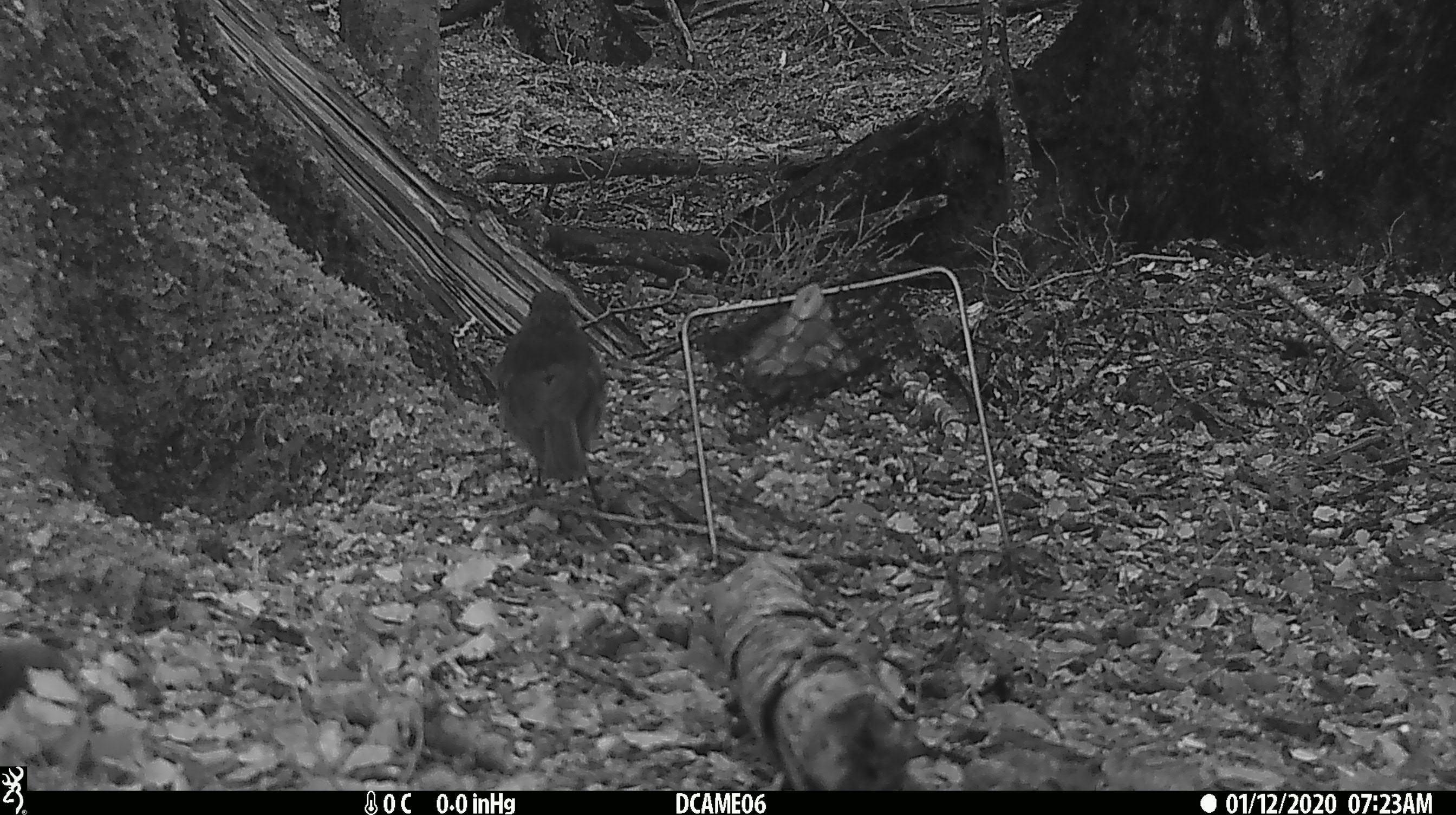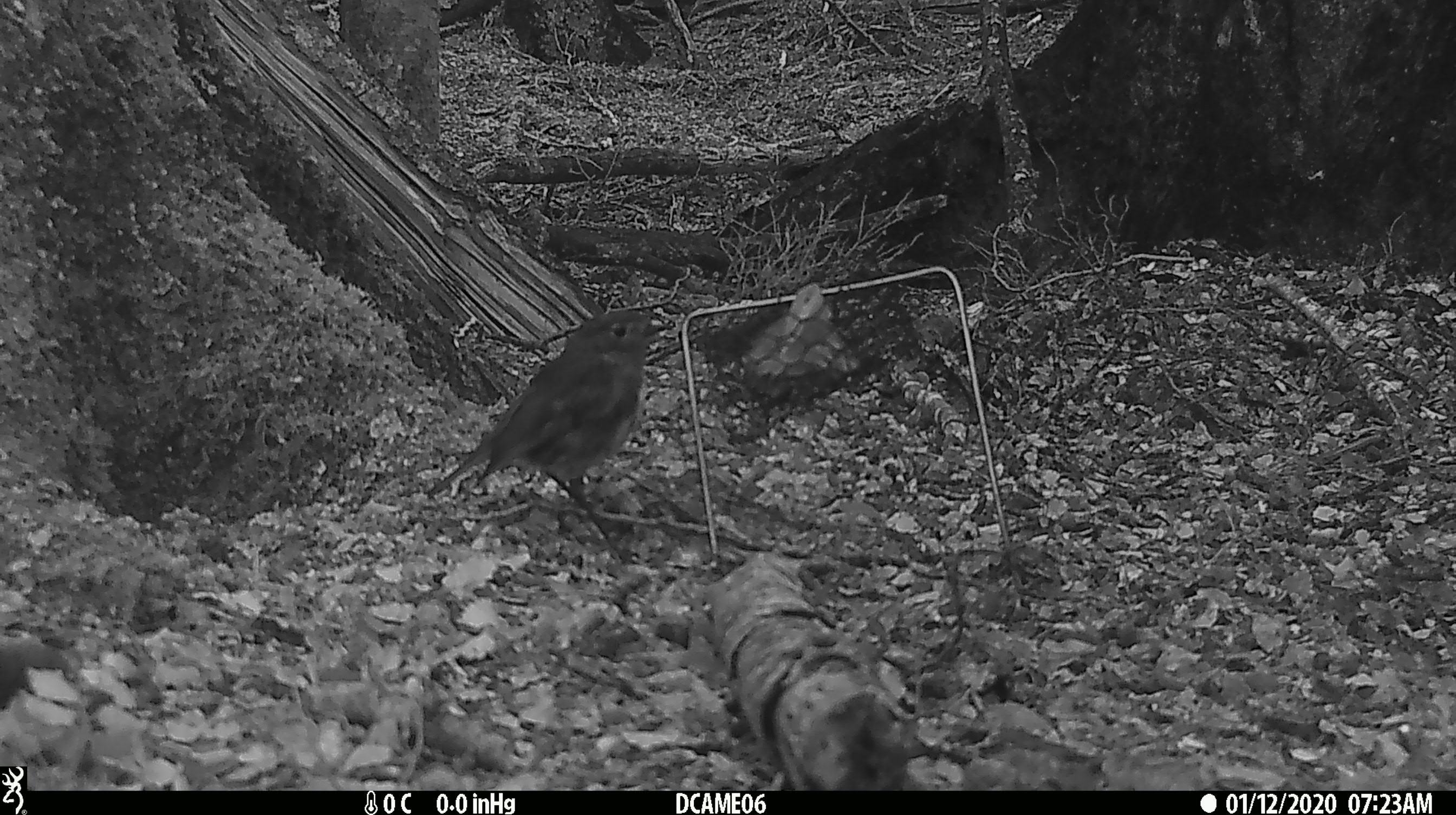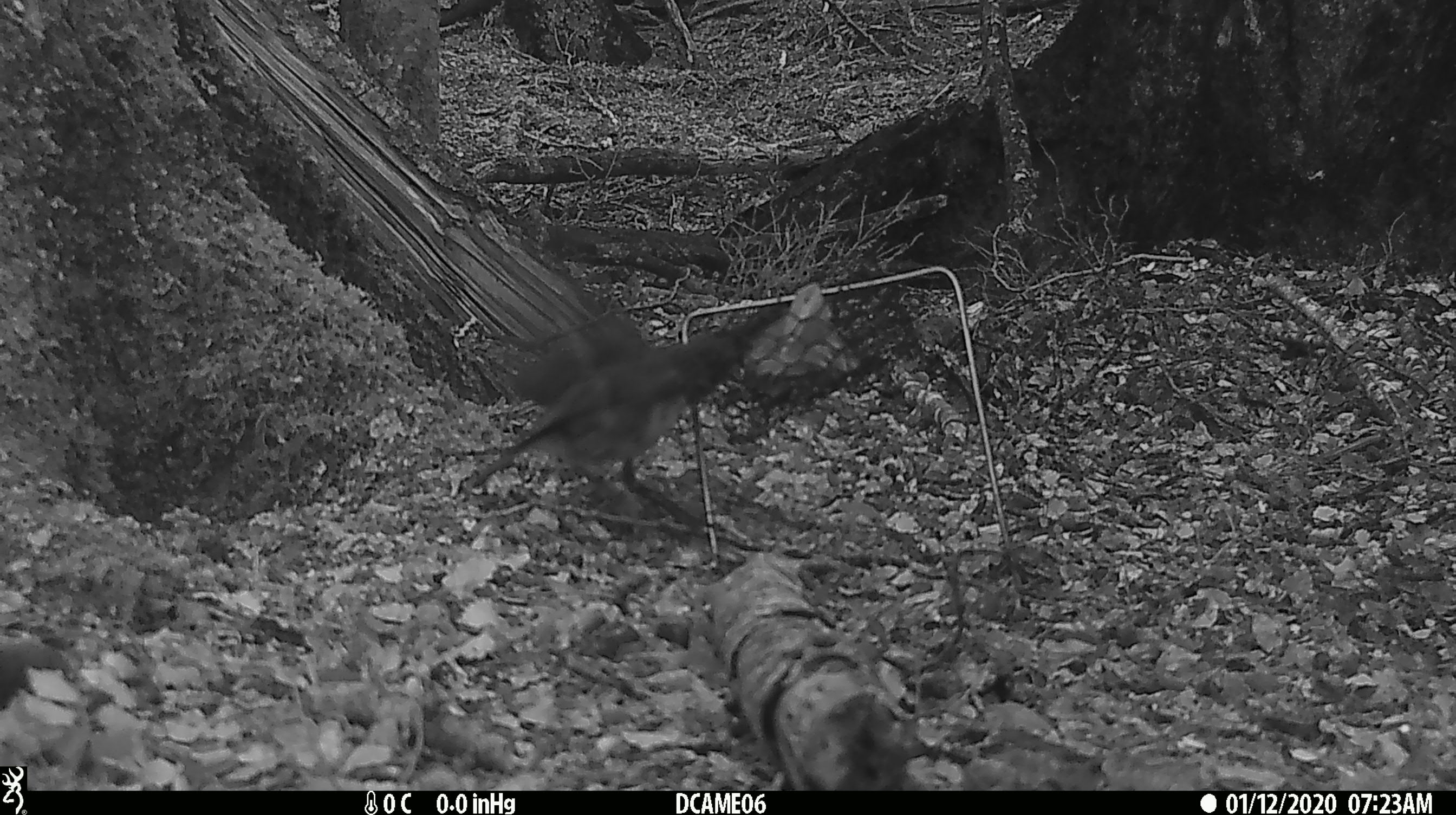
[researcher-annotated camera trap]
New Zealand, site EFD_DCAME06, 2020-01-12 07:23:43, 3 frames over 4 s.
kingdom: Animalia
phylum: Chordata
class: Aves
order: Passeriformes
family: Petroicidae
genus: Petroica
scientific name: Petroica australis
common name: new zealand robin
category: robin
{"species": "robin (new zealand robin) (Petroica australis)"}